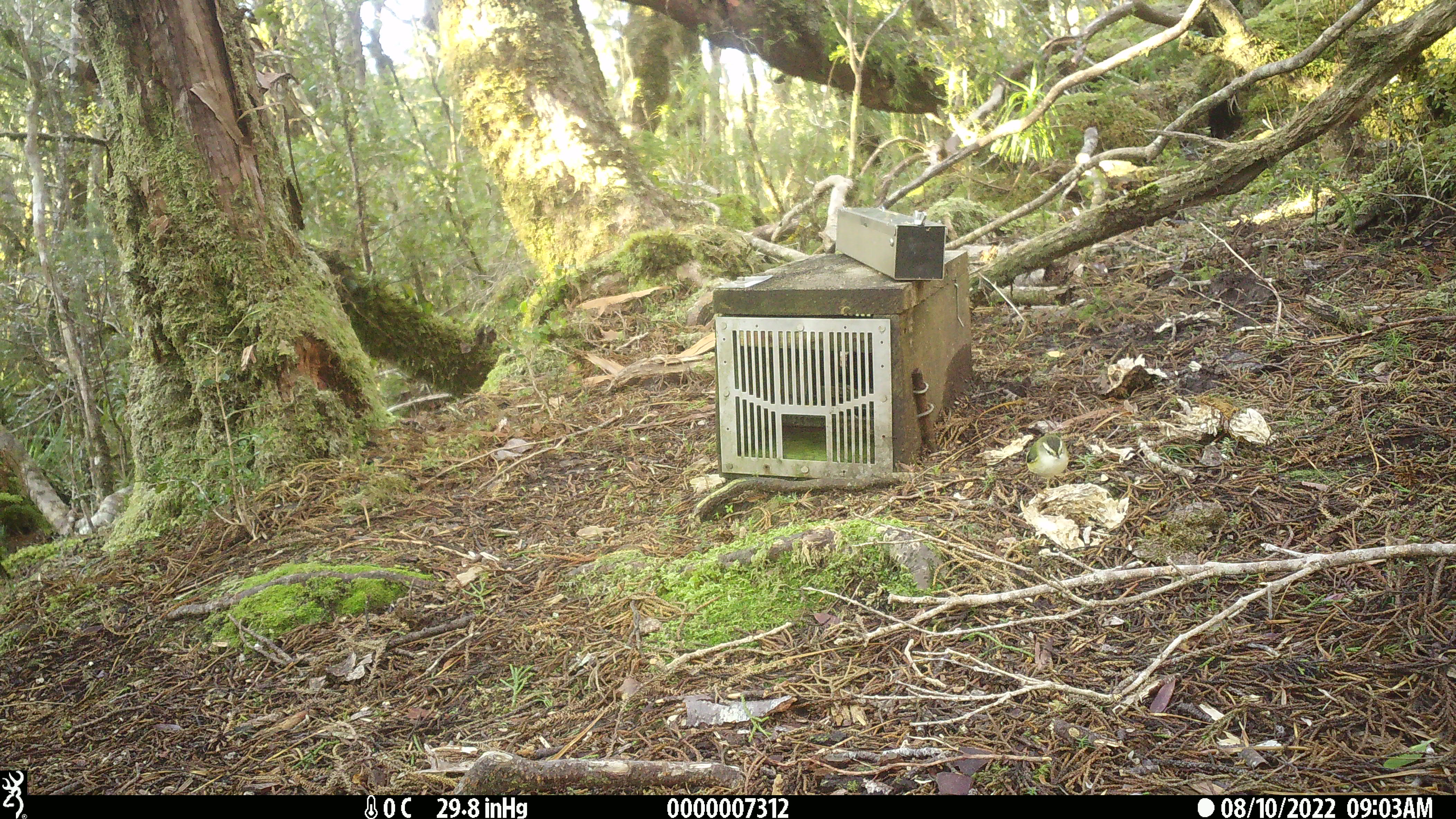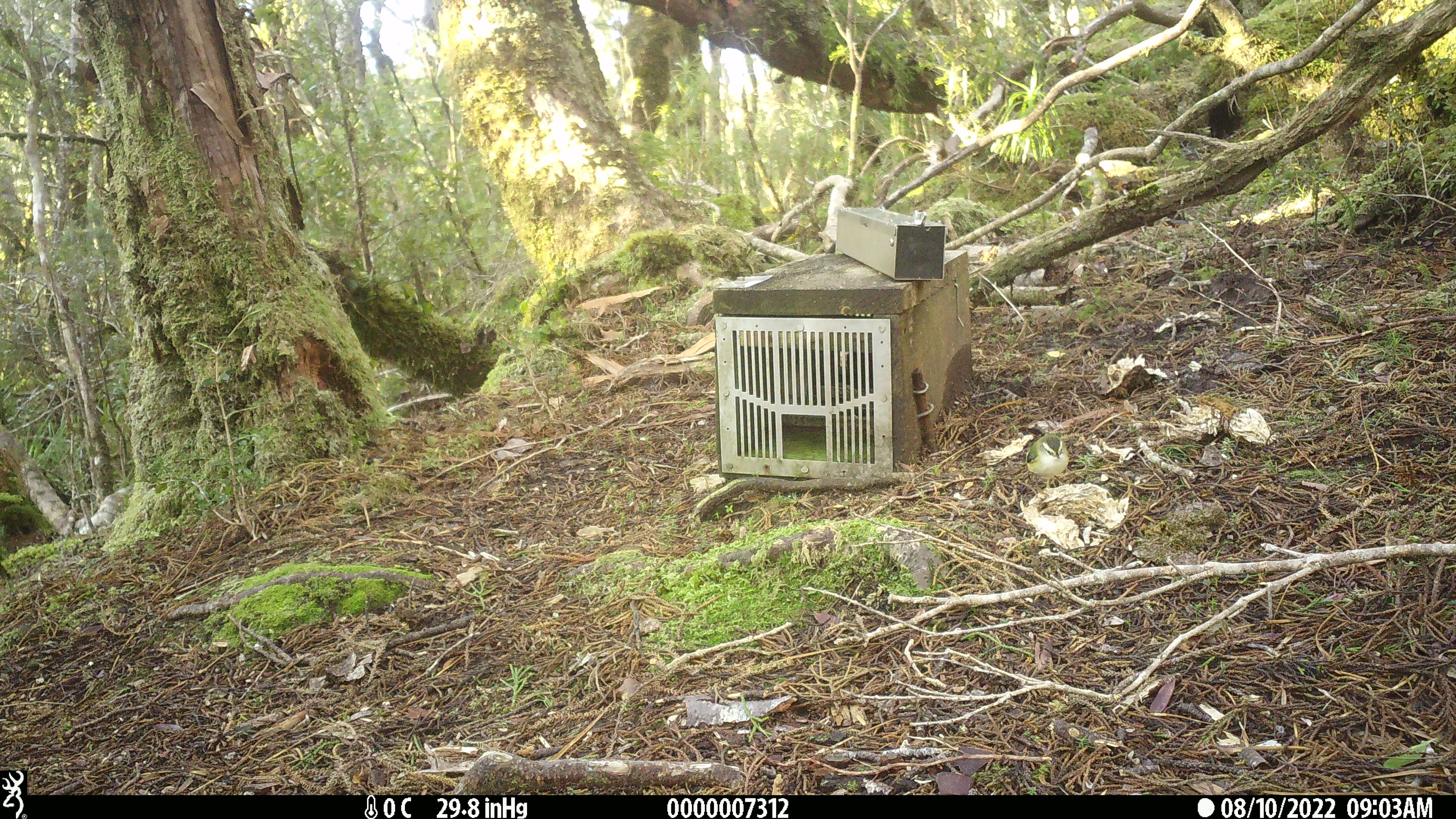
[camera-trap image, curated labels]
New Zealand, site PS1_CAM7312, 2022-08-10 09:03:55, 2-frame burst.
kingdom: Animalia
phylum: Chordata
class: Aves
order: Passeriformes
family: Acanthisittidae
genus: Acanthisitta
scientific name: Acanthisitta chloris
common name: rifleman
Rifleman (Acanthisitta chloris).